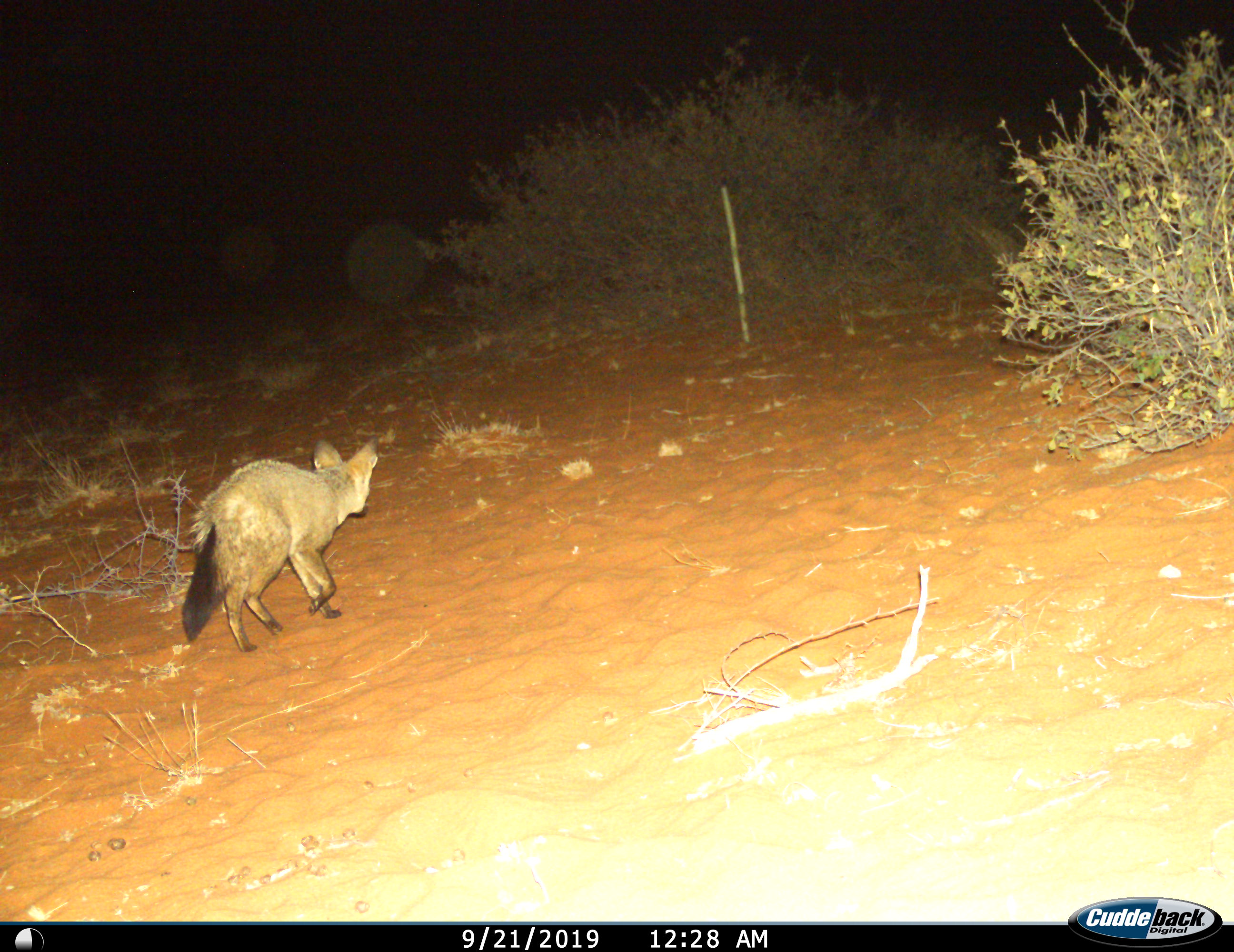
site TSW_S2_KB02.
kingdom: Animalia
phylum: Chordata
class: Mammalia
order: Carnivora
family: Canidae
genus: Otocyon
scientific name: Otocyon megalotis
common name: bat-eared fox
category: foxbateared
Foxbateared (bat-eared fox) (Otocyon megalotis), count 1. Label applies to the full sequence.